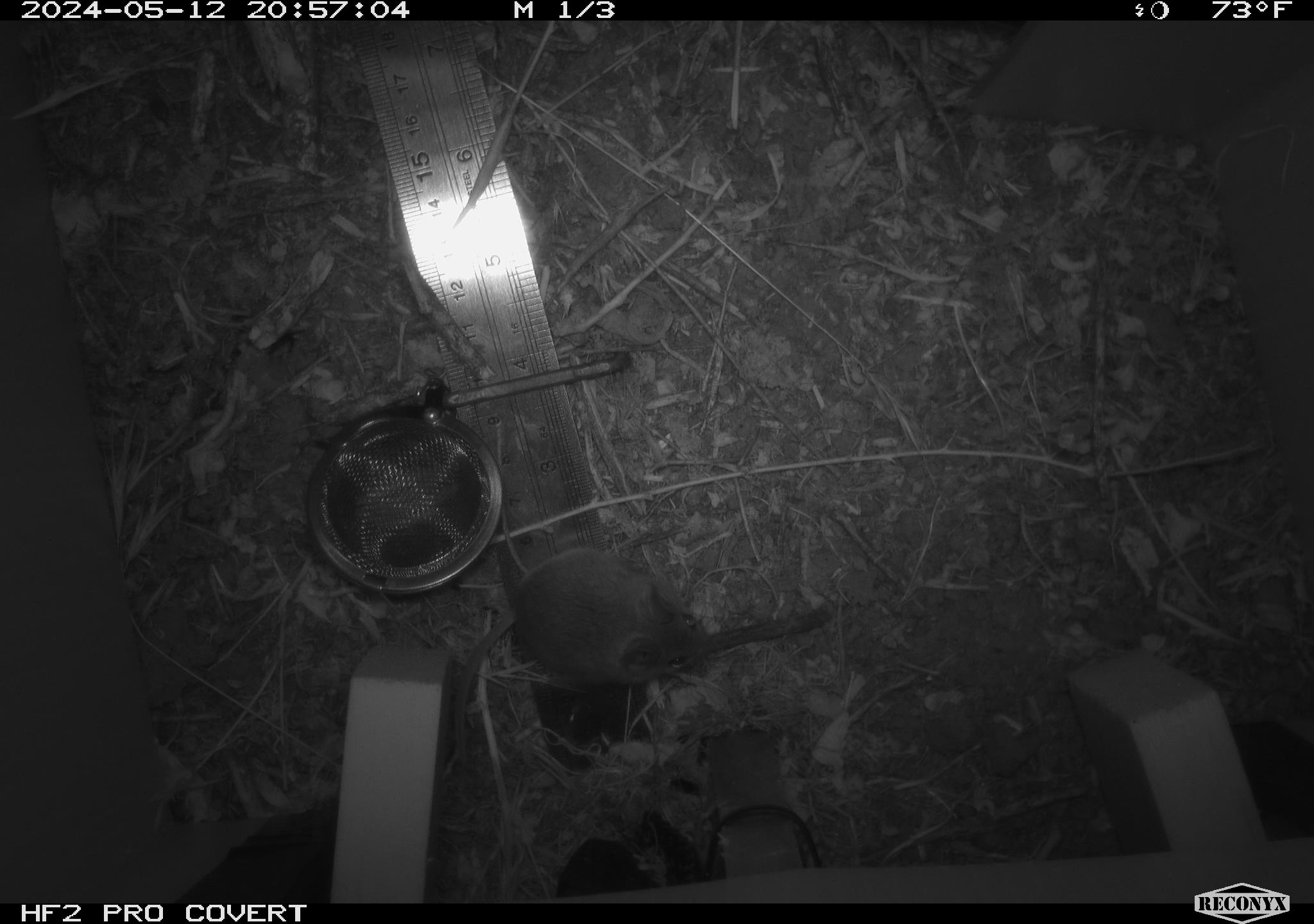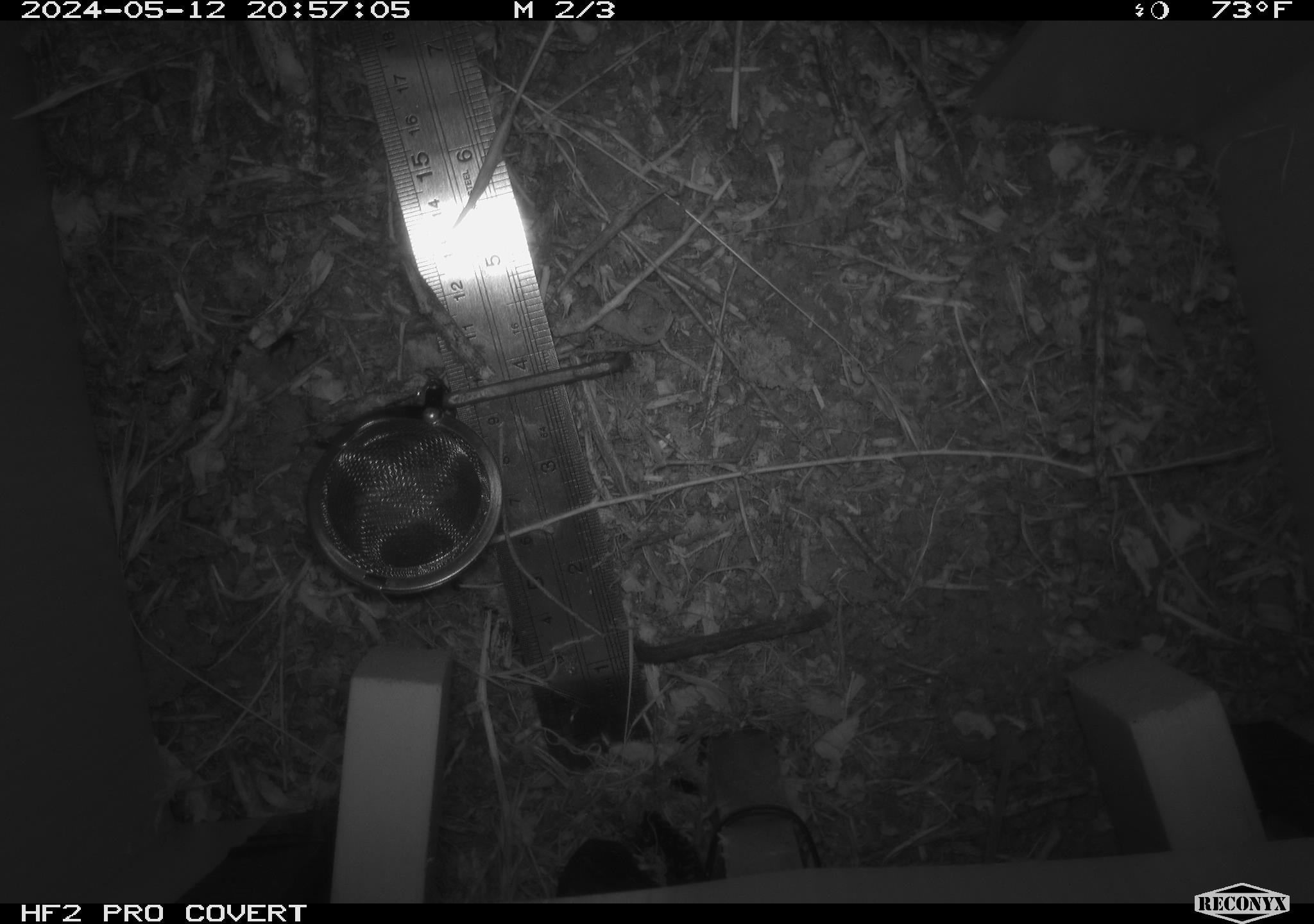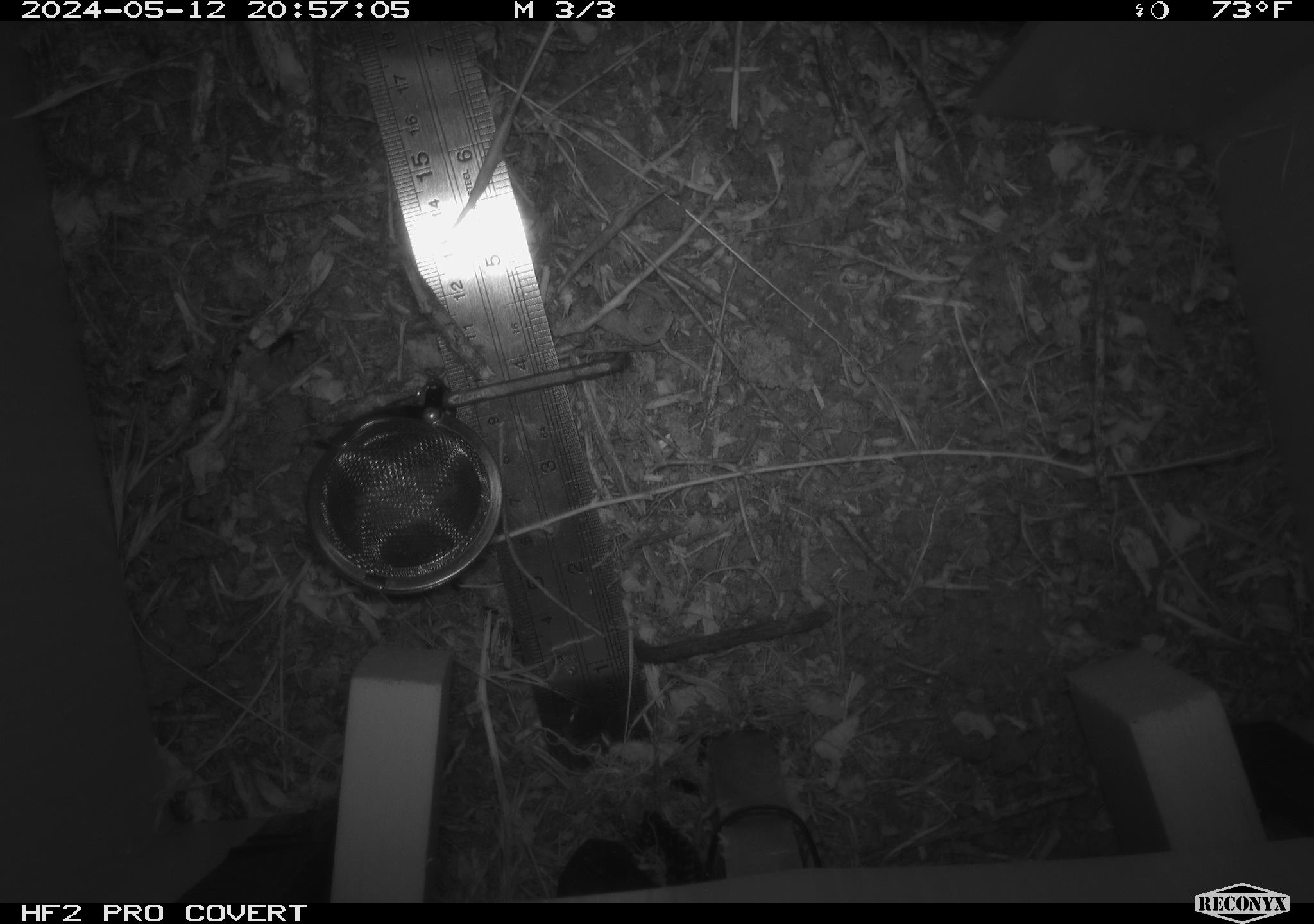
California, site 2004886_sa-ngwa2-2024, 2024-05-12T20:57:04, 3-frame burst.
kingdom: Animalia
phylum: Chordata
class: Mammalia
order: Rodentia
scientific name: Rodentia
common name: mouse species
Mouse species (Rodentia).